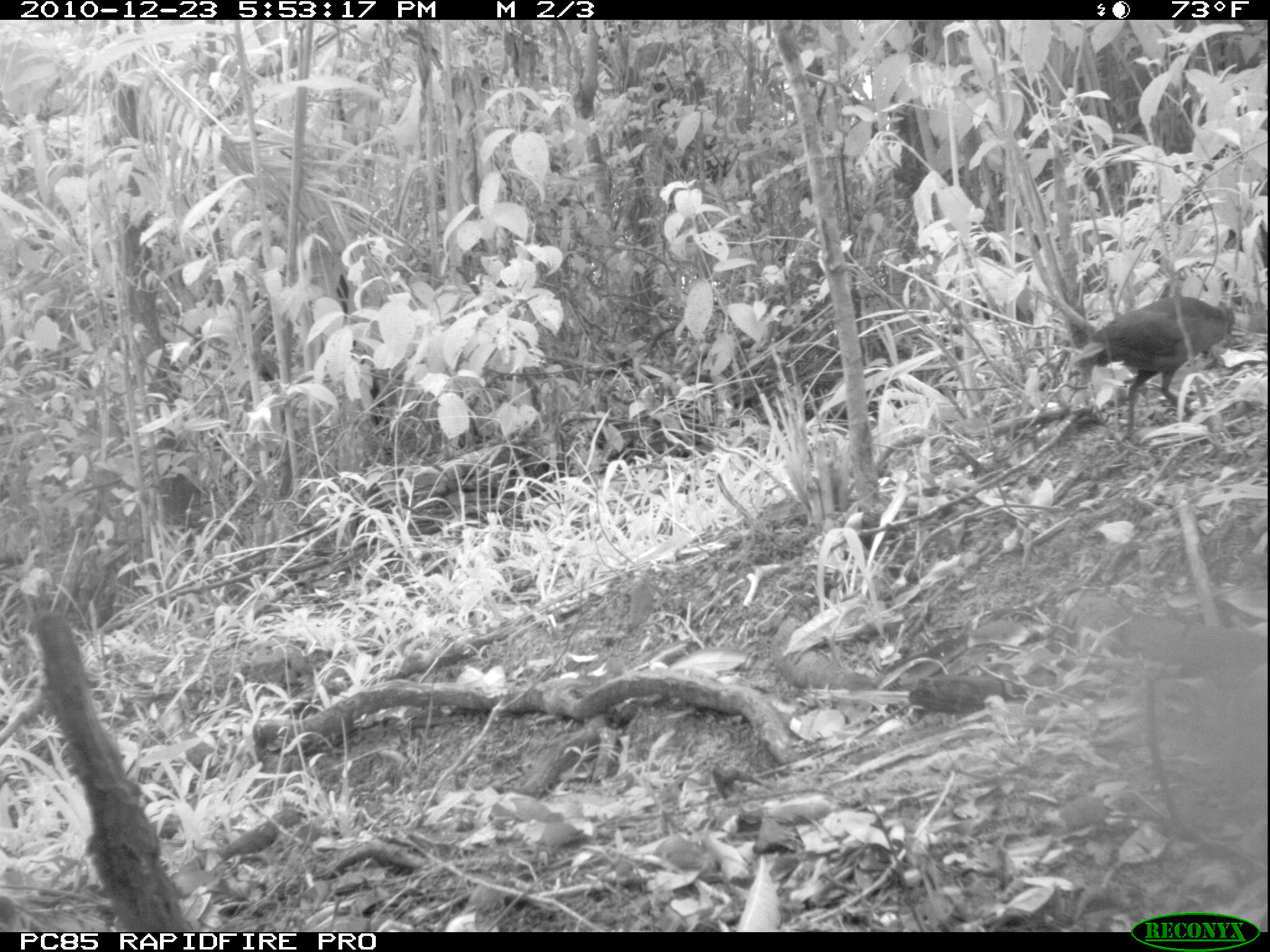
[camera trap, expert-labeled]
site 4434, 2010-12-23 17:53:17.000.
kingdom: Animalia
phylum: Chordata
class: Aves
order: Gruiformes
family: Sarothruridae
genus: Mentocrex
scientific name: Mentocrex kioloides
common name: madagascar wood rail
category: canirallus kioloides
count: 1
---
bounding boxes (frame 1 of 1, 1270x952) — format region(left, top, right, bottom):
canirallus kioloides: region(1070, 294, 1235, 437)